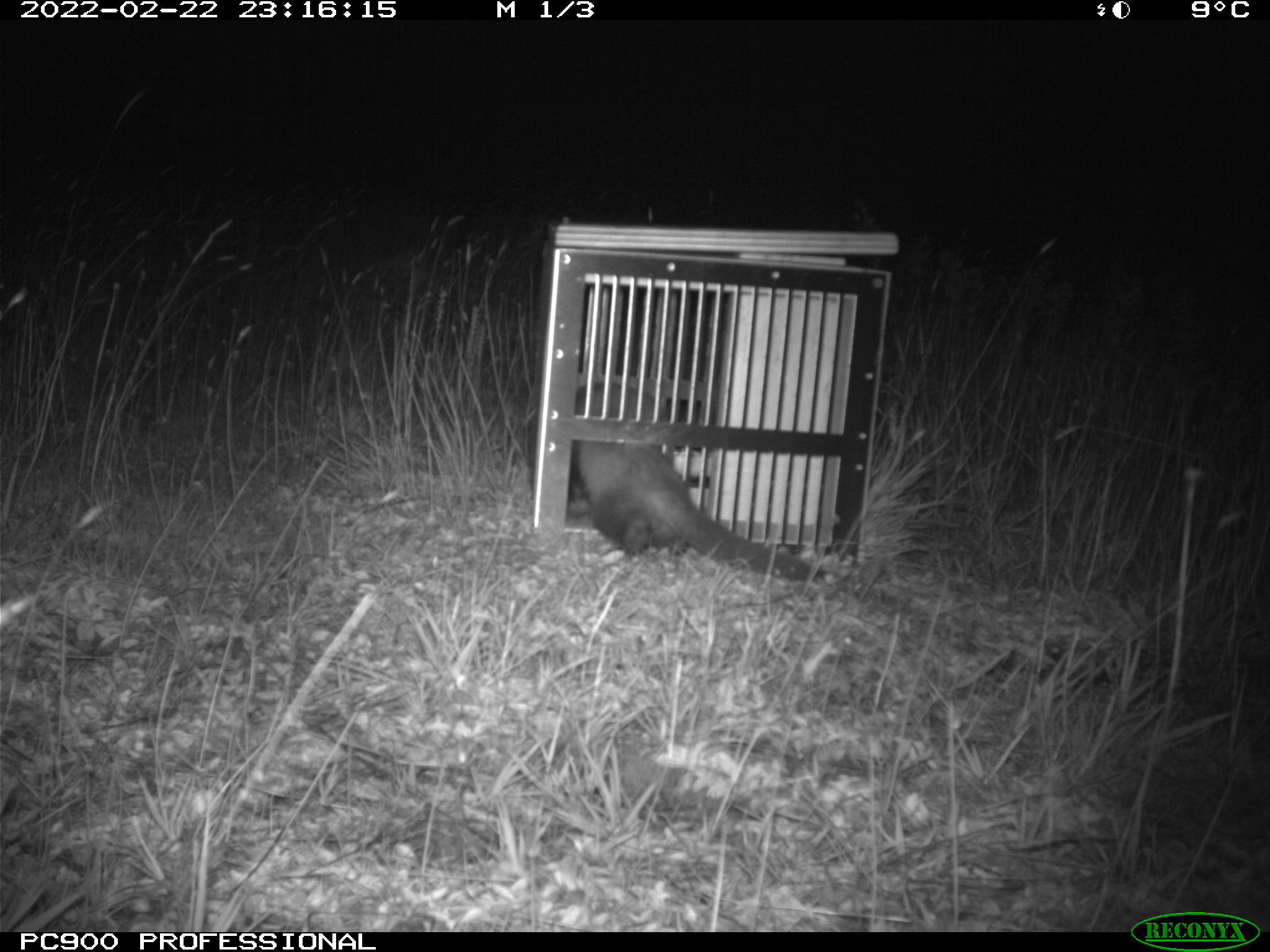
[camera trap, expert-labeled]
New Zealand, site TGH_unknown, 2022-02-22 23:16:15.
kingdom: Animalia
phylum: Chordata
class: Mammalia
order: Carnivora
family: Mustelidae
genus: Mustela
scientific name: Mustela furo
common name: ferret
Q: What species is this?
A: Ferret (Mustela furo).